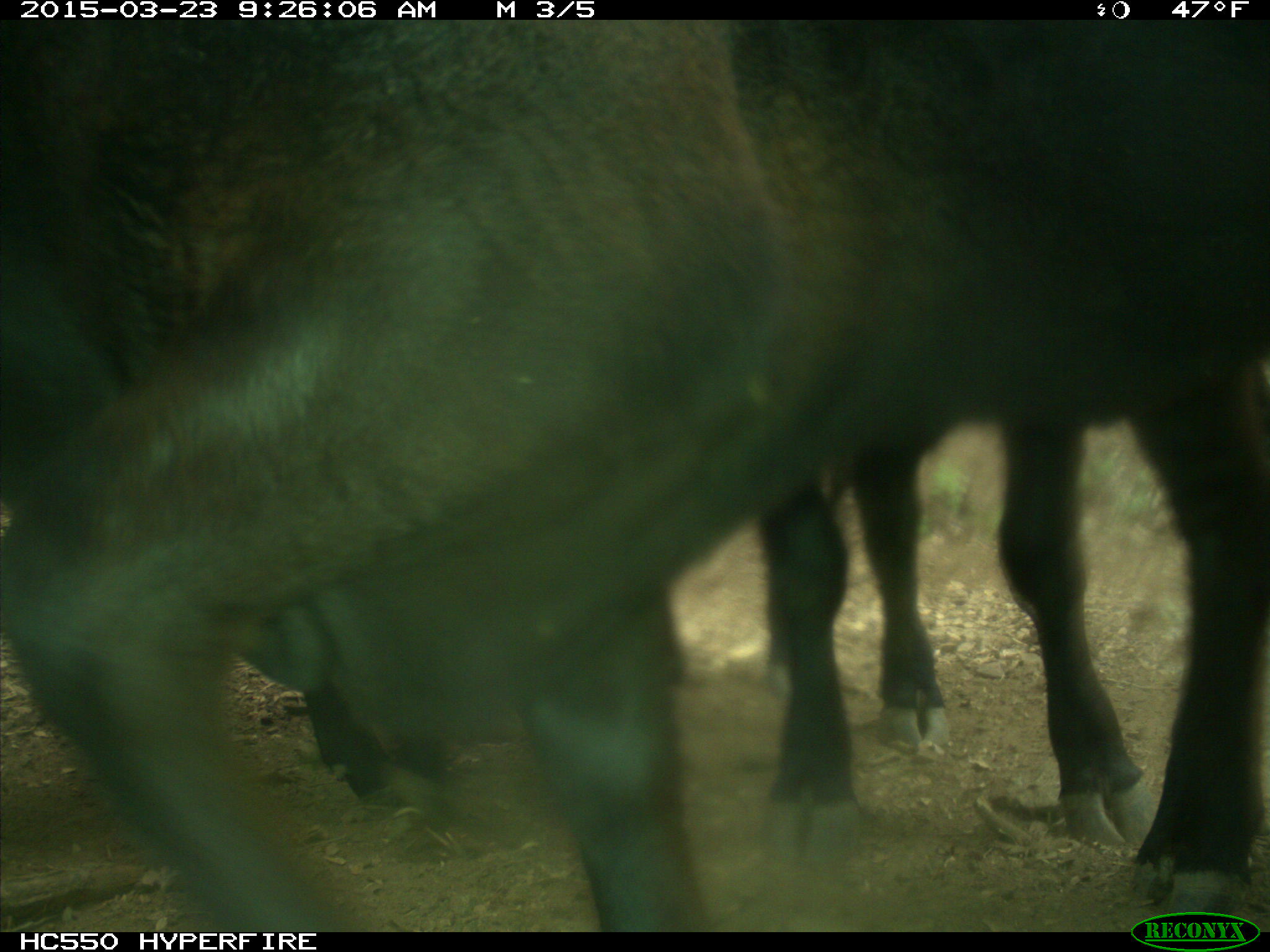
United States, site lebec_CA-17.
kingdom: Animalia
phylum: Chordata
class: Mammalia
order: Artiodactyla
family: Bovidae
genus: Bos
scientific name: Bos taurus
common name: domestic cow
Bos taurus (domestic cow).